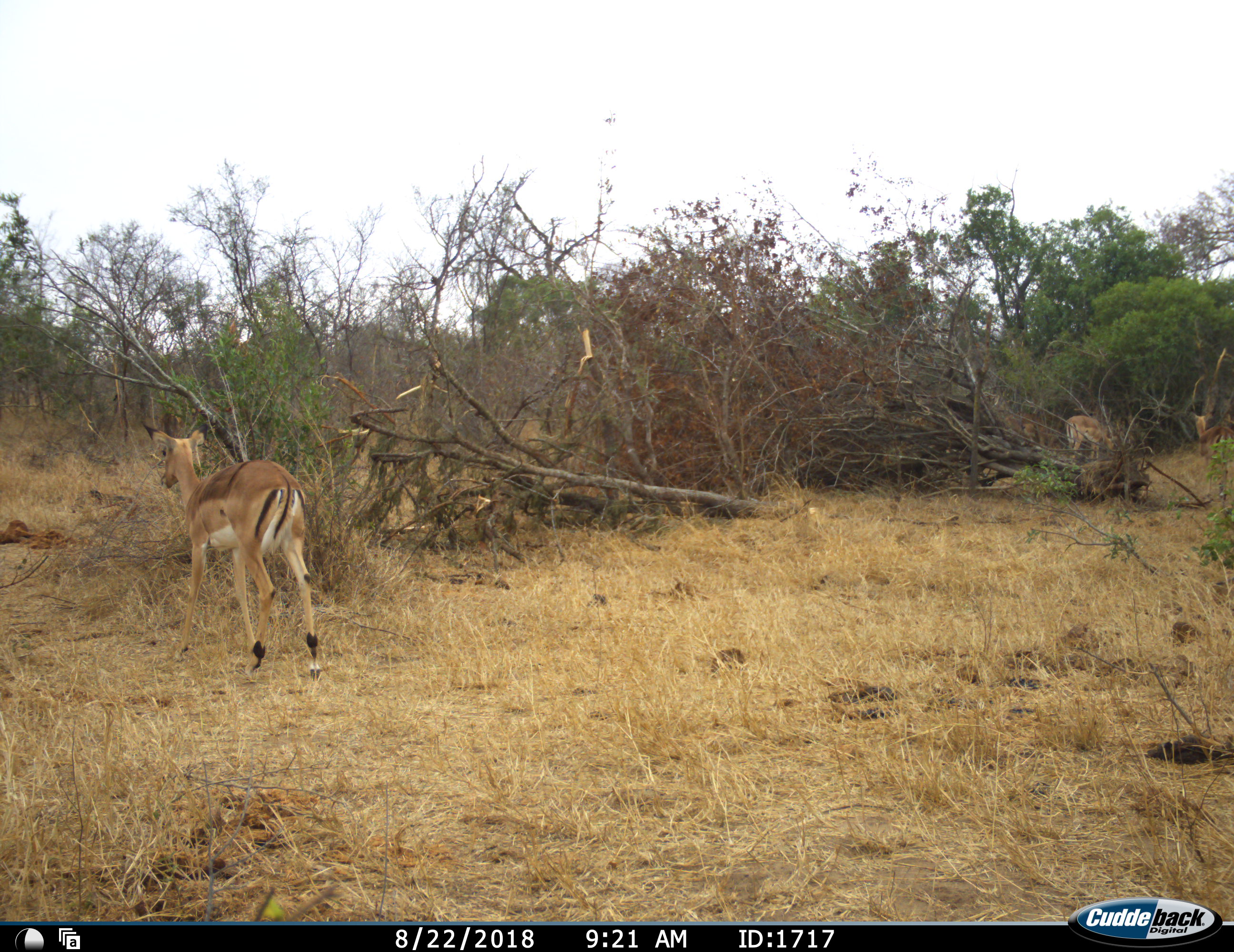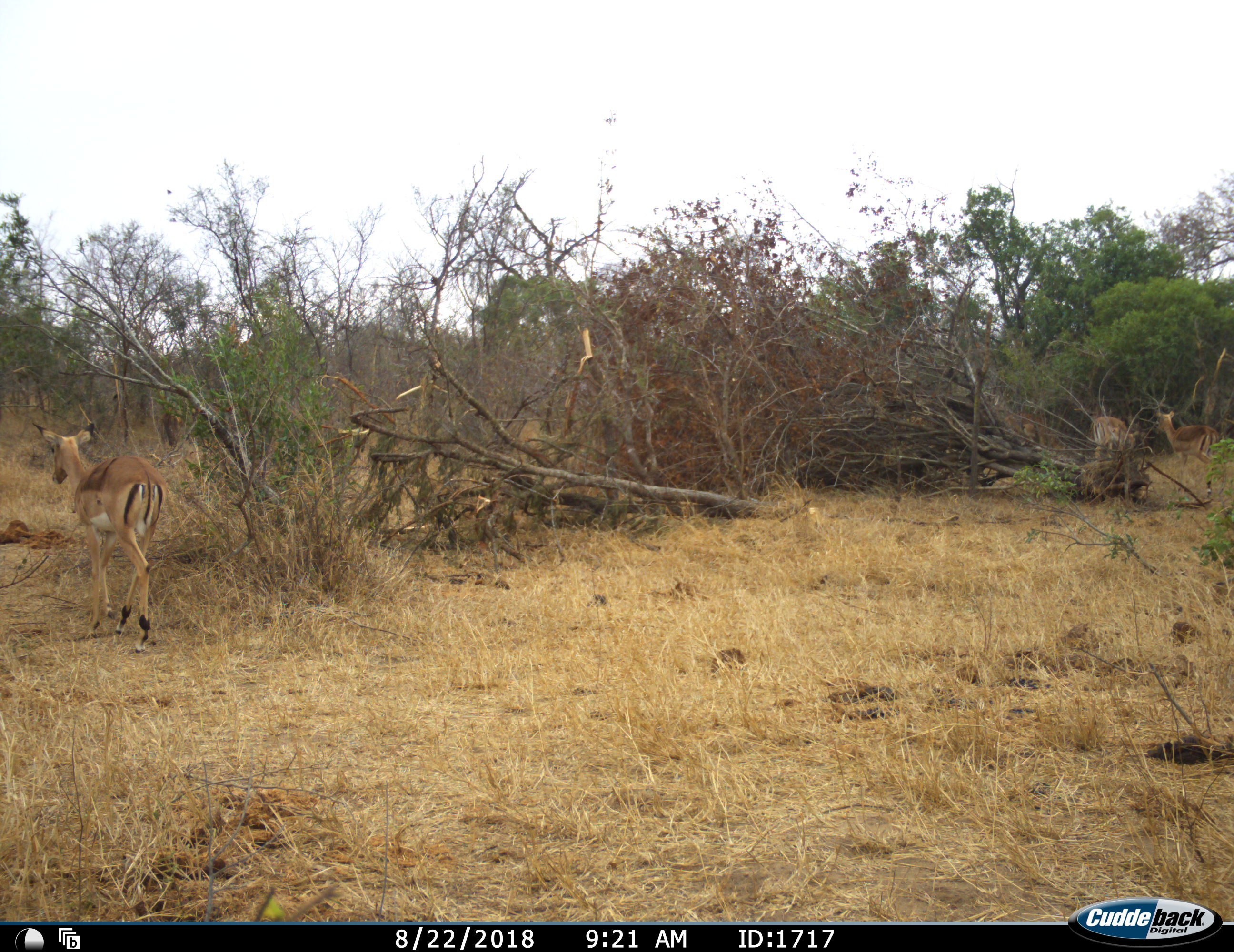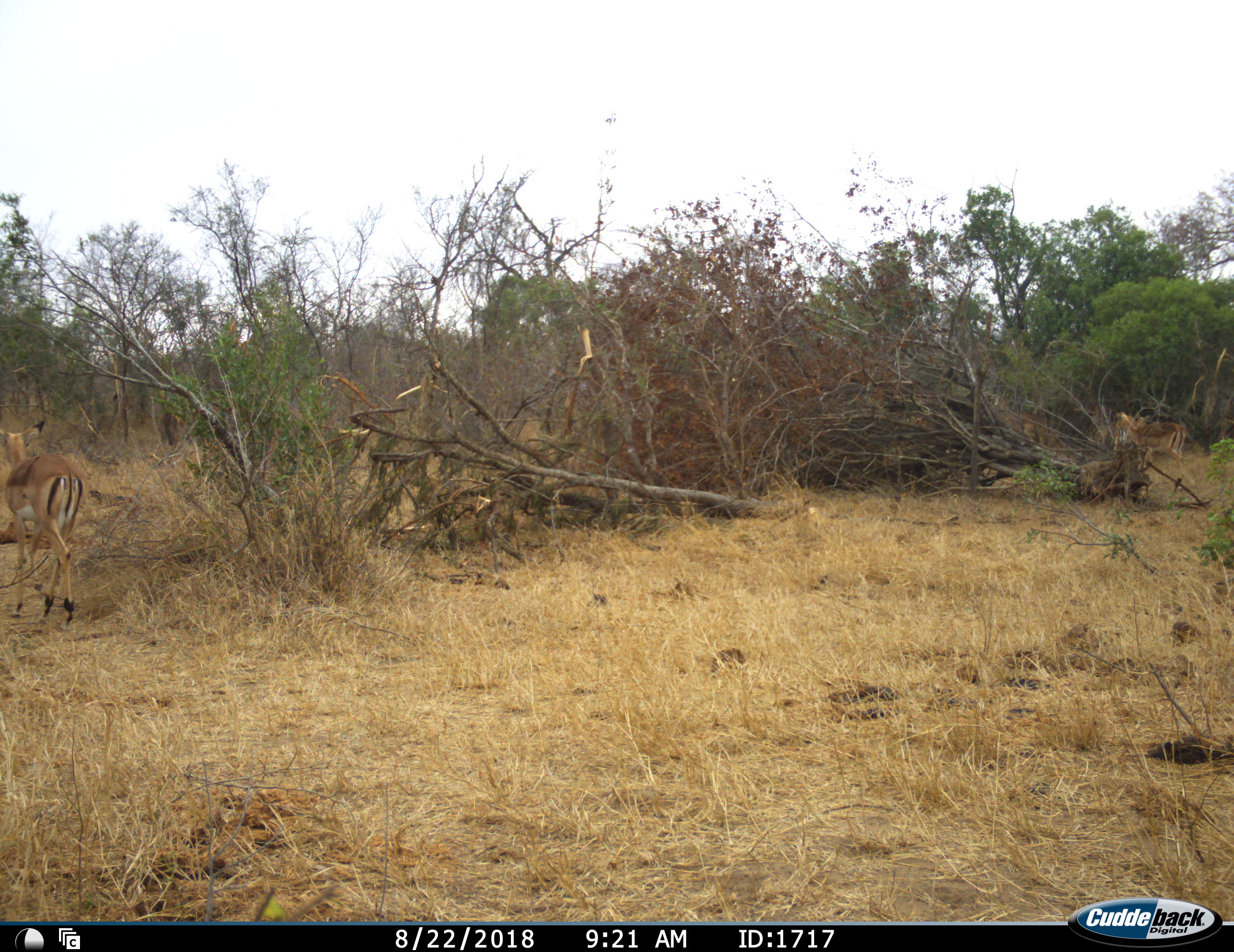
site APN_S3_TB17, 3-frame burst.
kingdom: Animalia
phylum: Chordata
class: Mammalia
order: Artiodactyla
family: Bovidae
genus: Aepyceros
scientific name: Aepyceros melampus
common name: impala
Impala (Aepyceros melampus), count 3. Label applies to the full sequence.